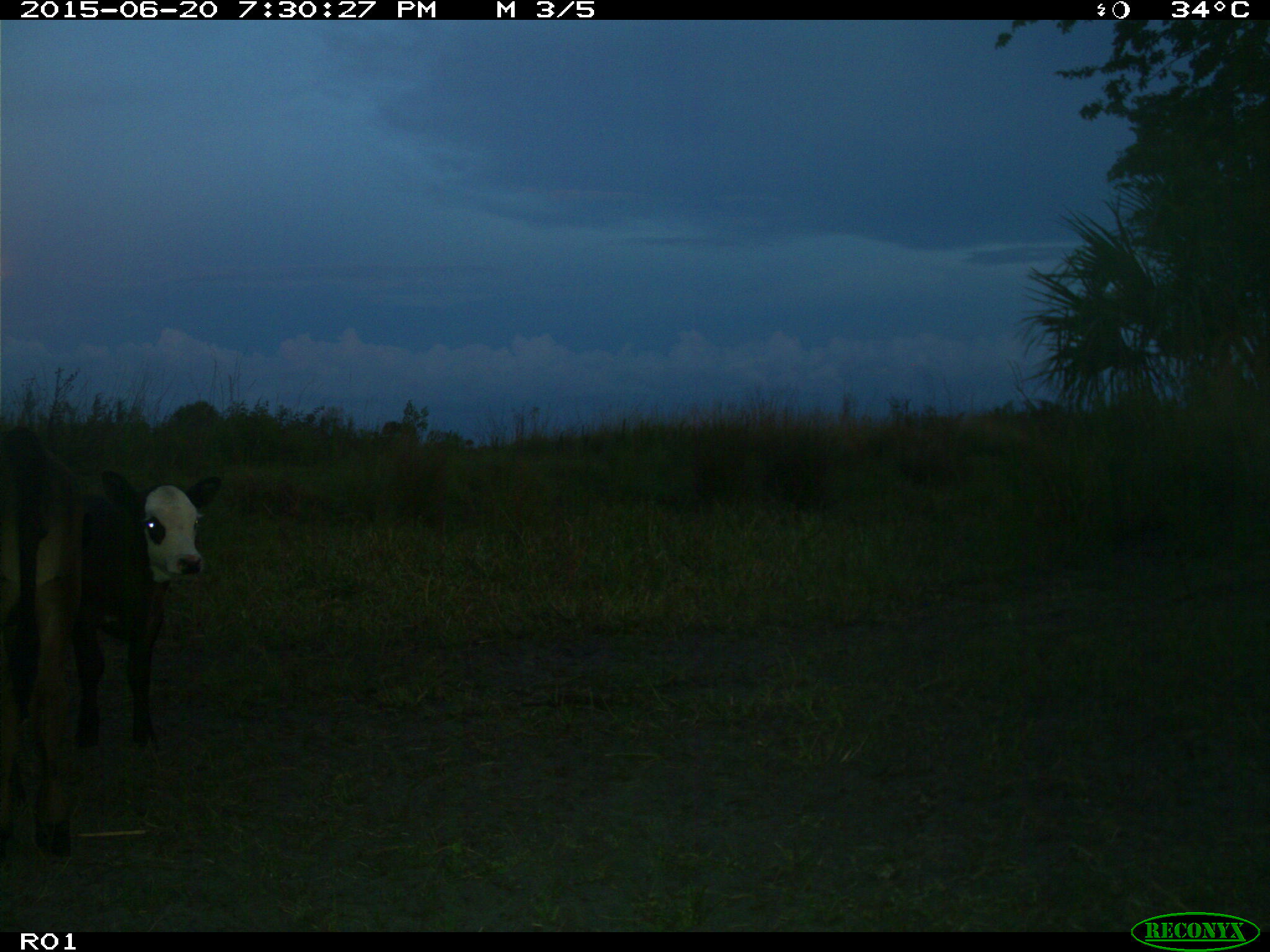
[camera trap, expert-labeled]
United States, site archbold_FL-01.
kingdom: Animalia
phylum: Chordata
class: Mammalia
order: Artiodactyla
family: Bovidae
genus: Bos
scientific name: Bos taurus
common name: domestic cow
Bos taurus (domestic cow).